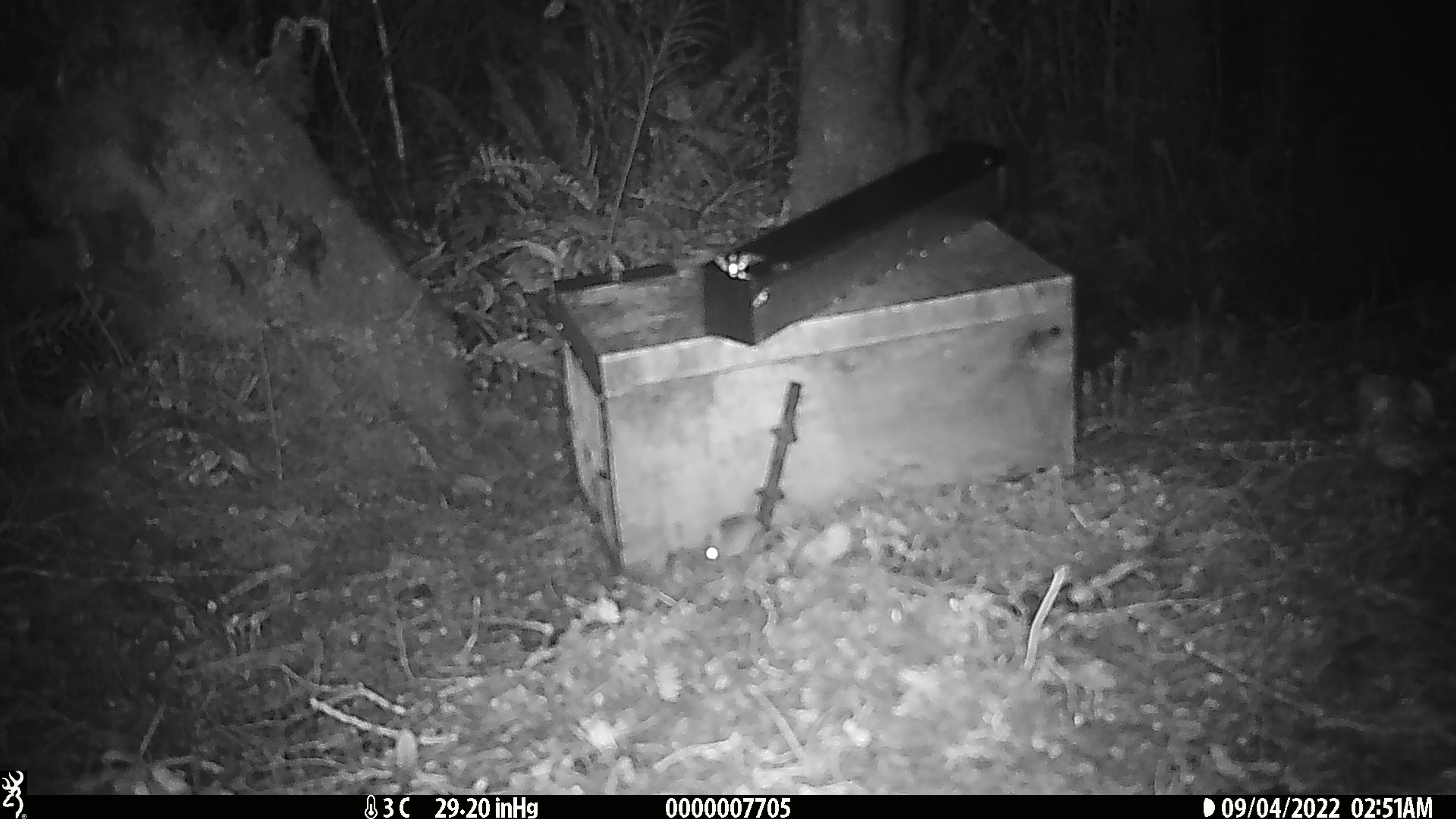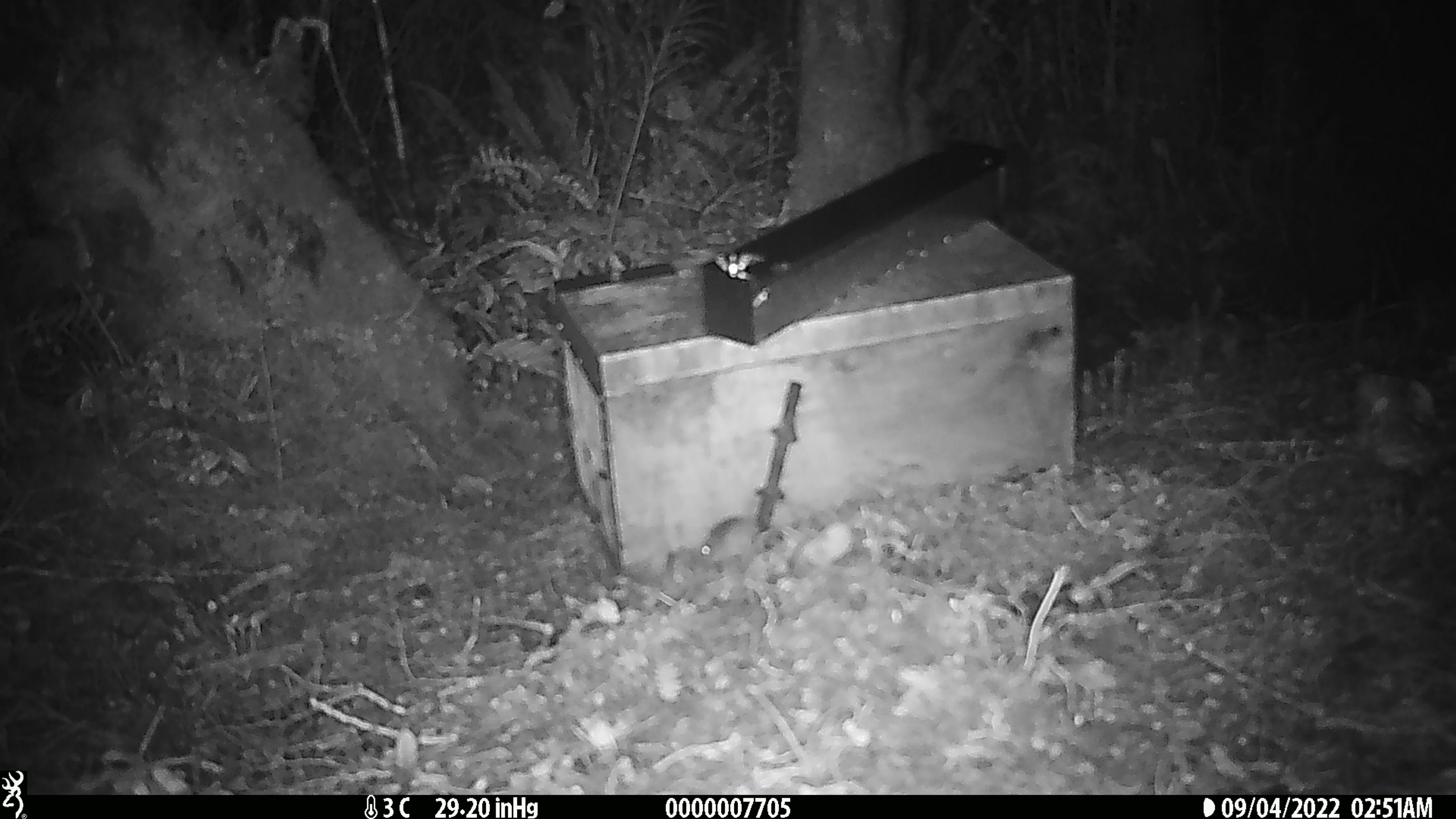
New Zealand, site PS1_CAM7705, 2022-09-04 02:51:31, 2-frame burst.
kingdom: Animalia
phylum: Chordata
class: Mammalia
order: Rodentia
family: Muridae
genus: Mus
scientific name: Mus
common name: mouse